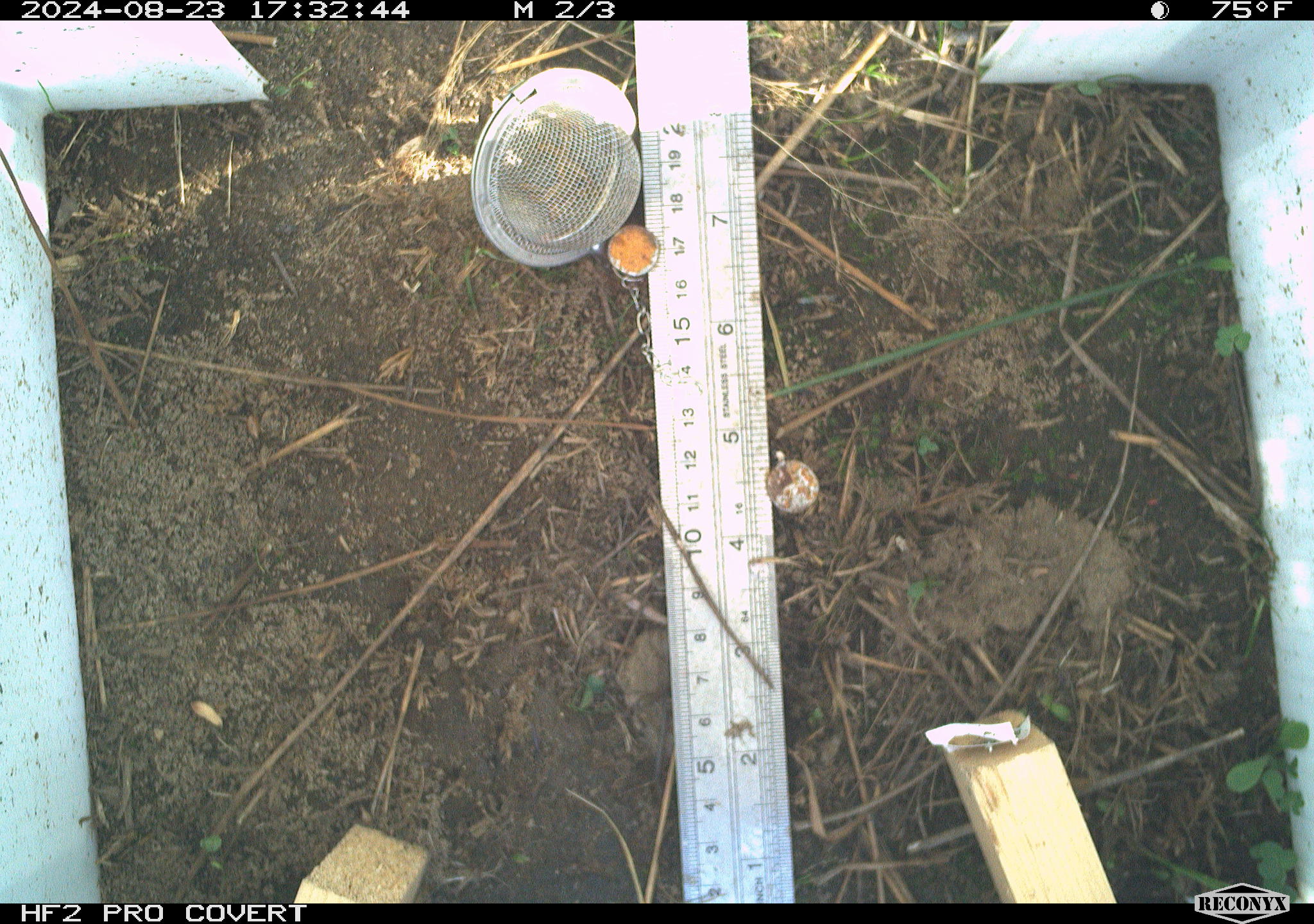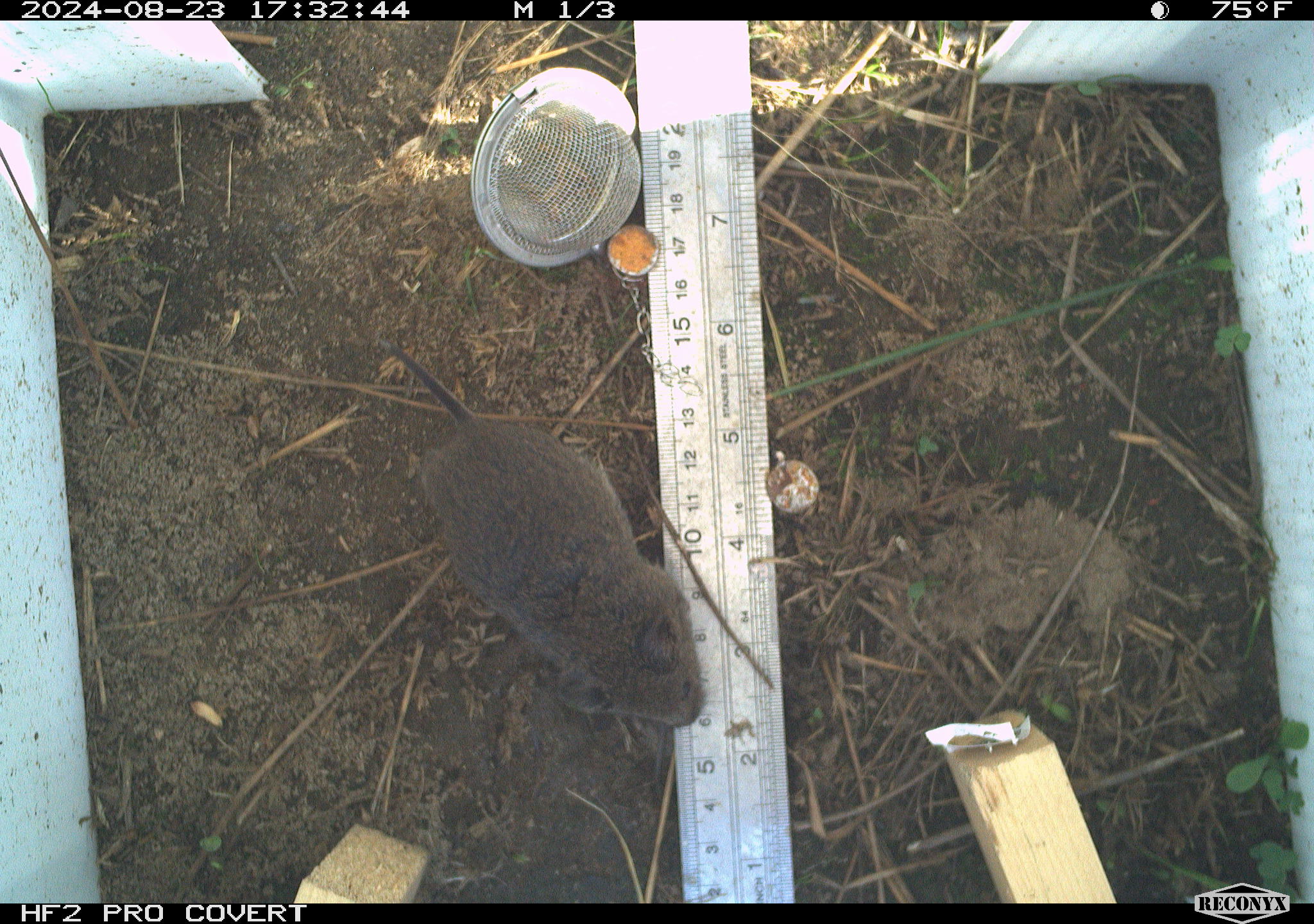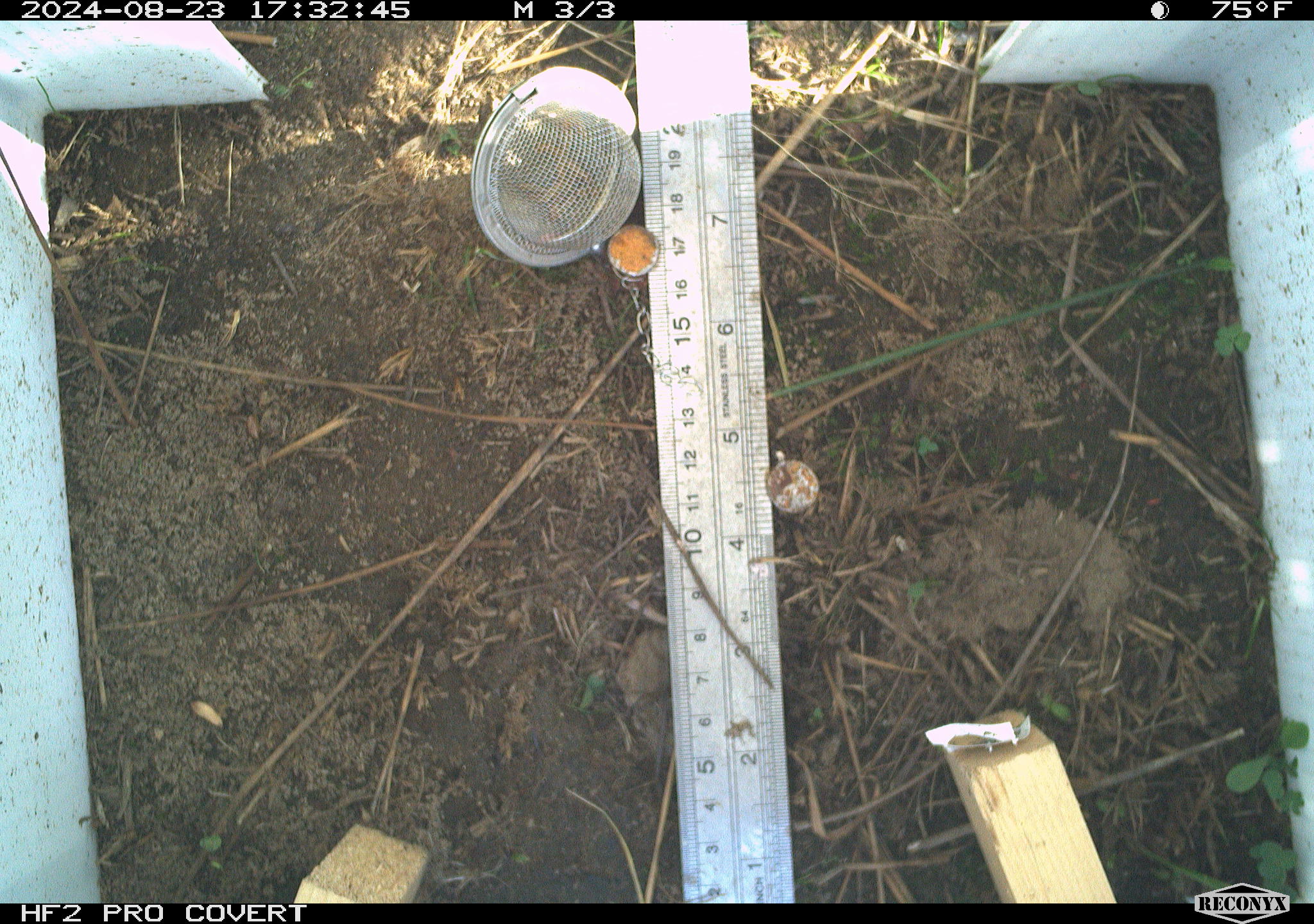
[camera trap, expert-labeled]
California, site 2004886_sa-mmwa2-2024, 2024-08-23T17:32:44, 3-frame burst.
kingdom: Animalia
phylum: Chordata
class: Mammalia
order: Rodentia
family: Cricetidae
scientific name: Arvicolinae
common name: voles, lemmings, and muskrats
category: arvicolinae subfamily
Arvicolinae subfamily (voles, lemmings, and muskrats) (Arvicolinae).